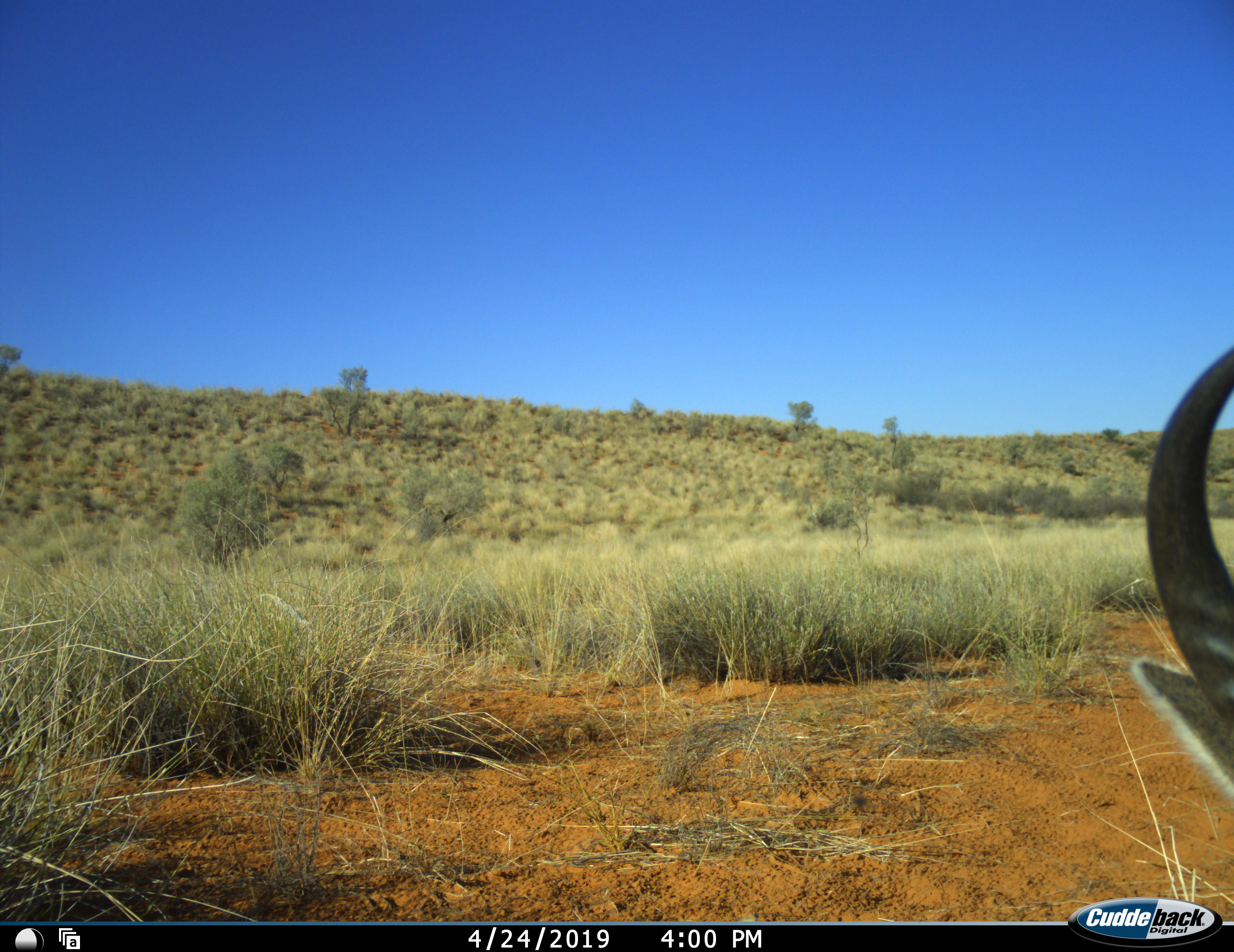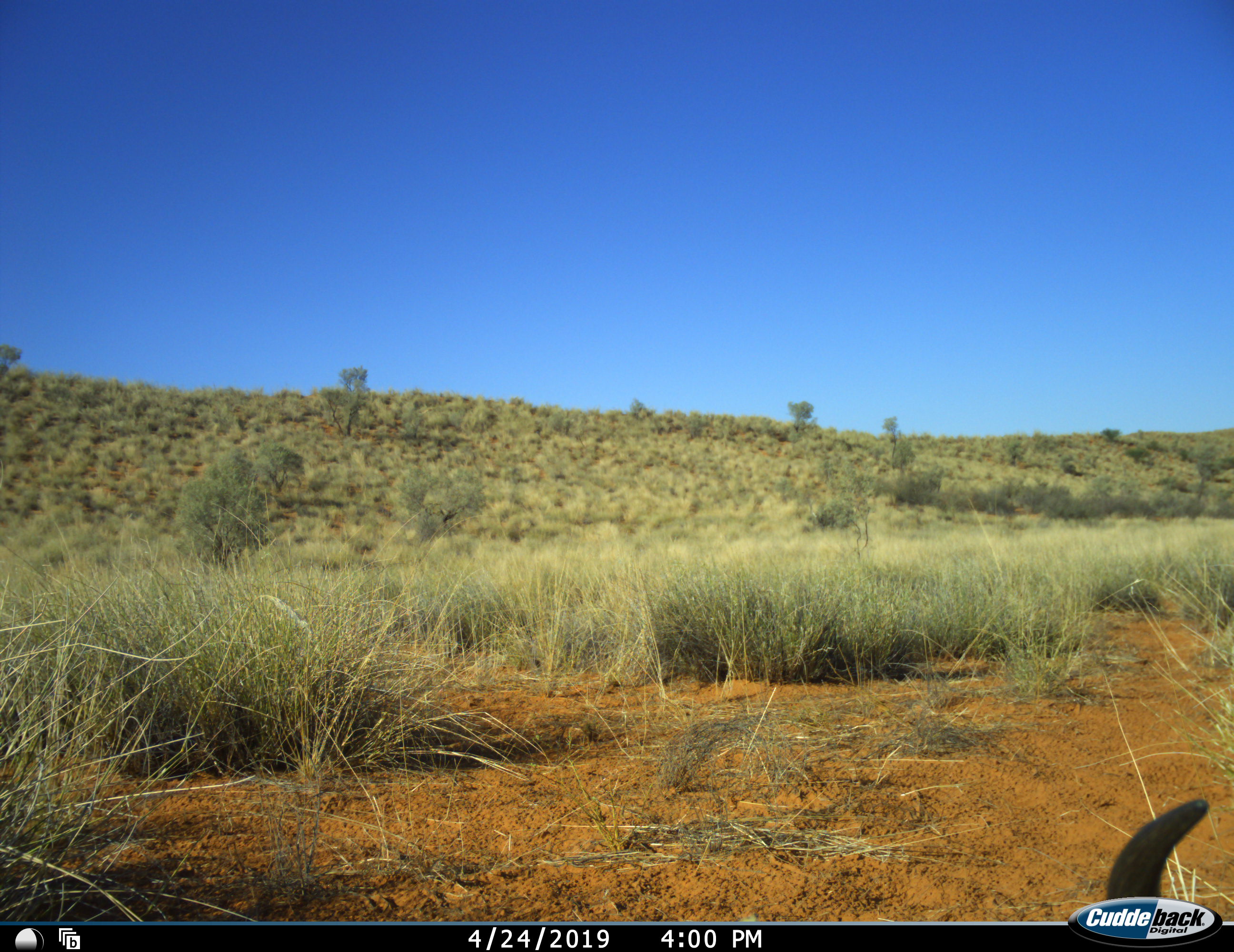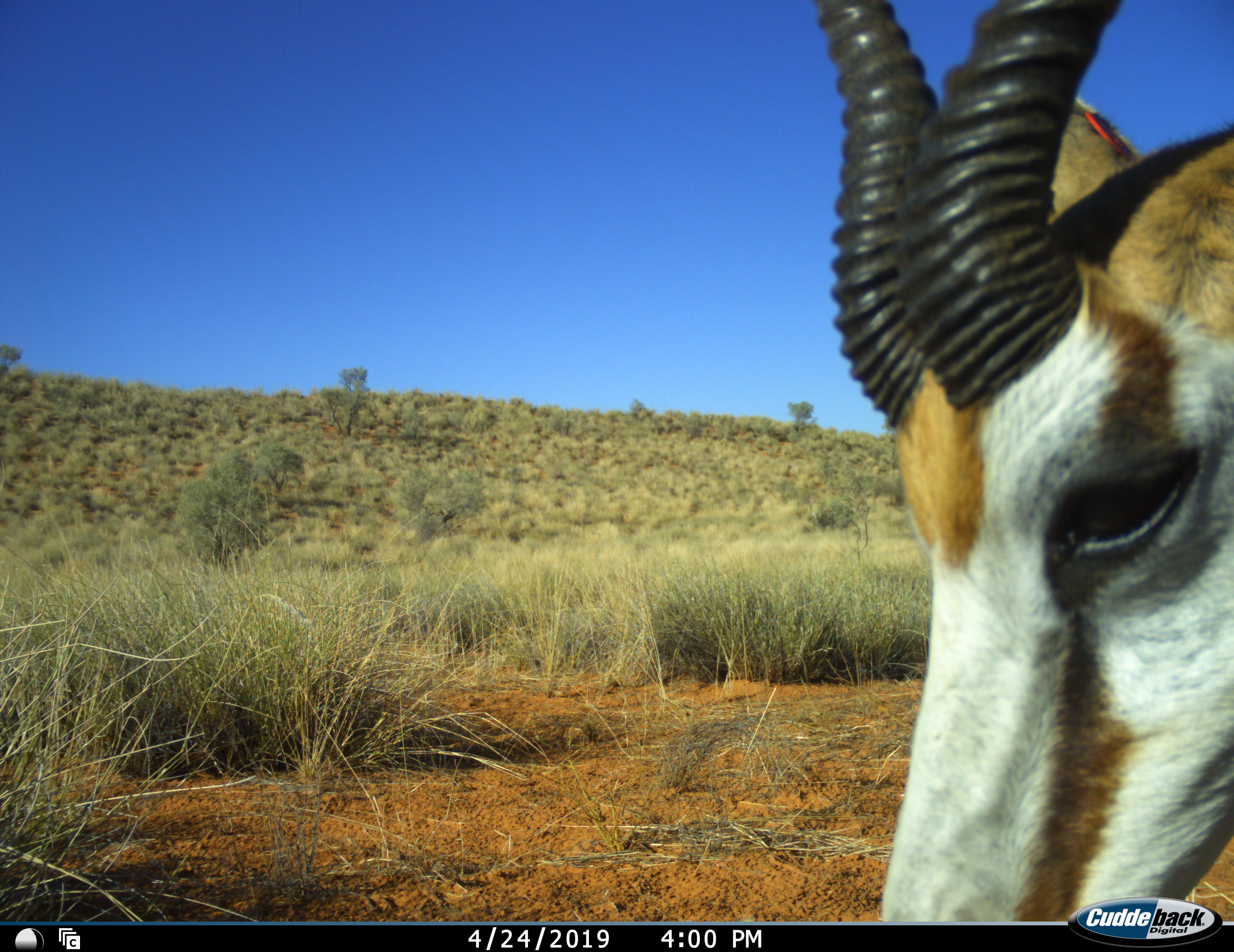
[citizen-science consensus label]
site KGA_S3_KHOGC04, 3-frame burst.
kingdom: Animalia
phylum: Chordata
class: Mammalia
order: Artiodactyla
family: Bovidae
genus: Antidorcas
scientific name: Antidorcas marsupialis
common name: springbok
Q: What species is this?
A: Springbok (Antidorcas marsupialis).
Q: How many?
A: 1.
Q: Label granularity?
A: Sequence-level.